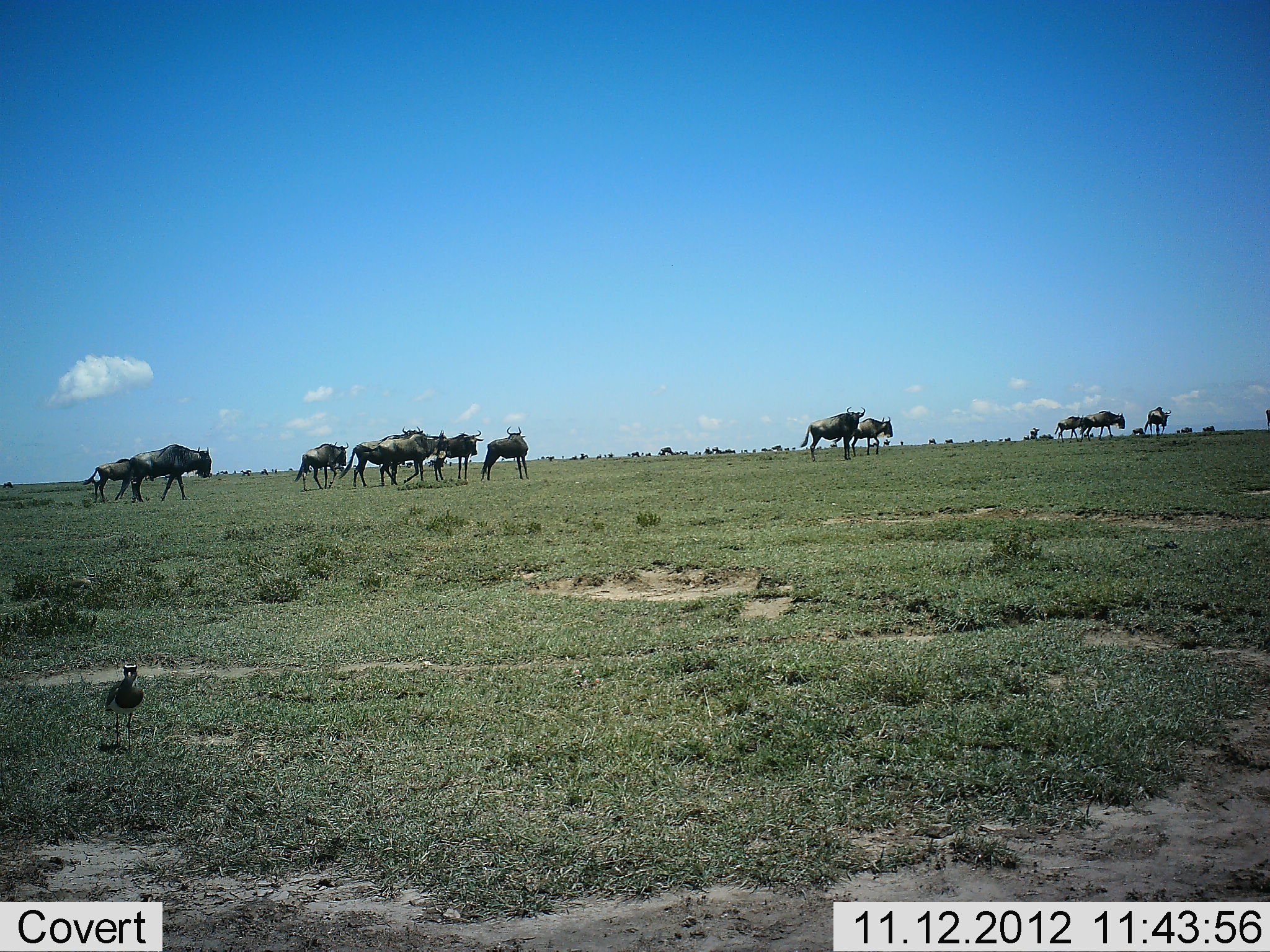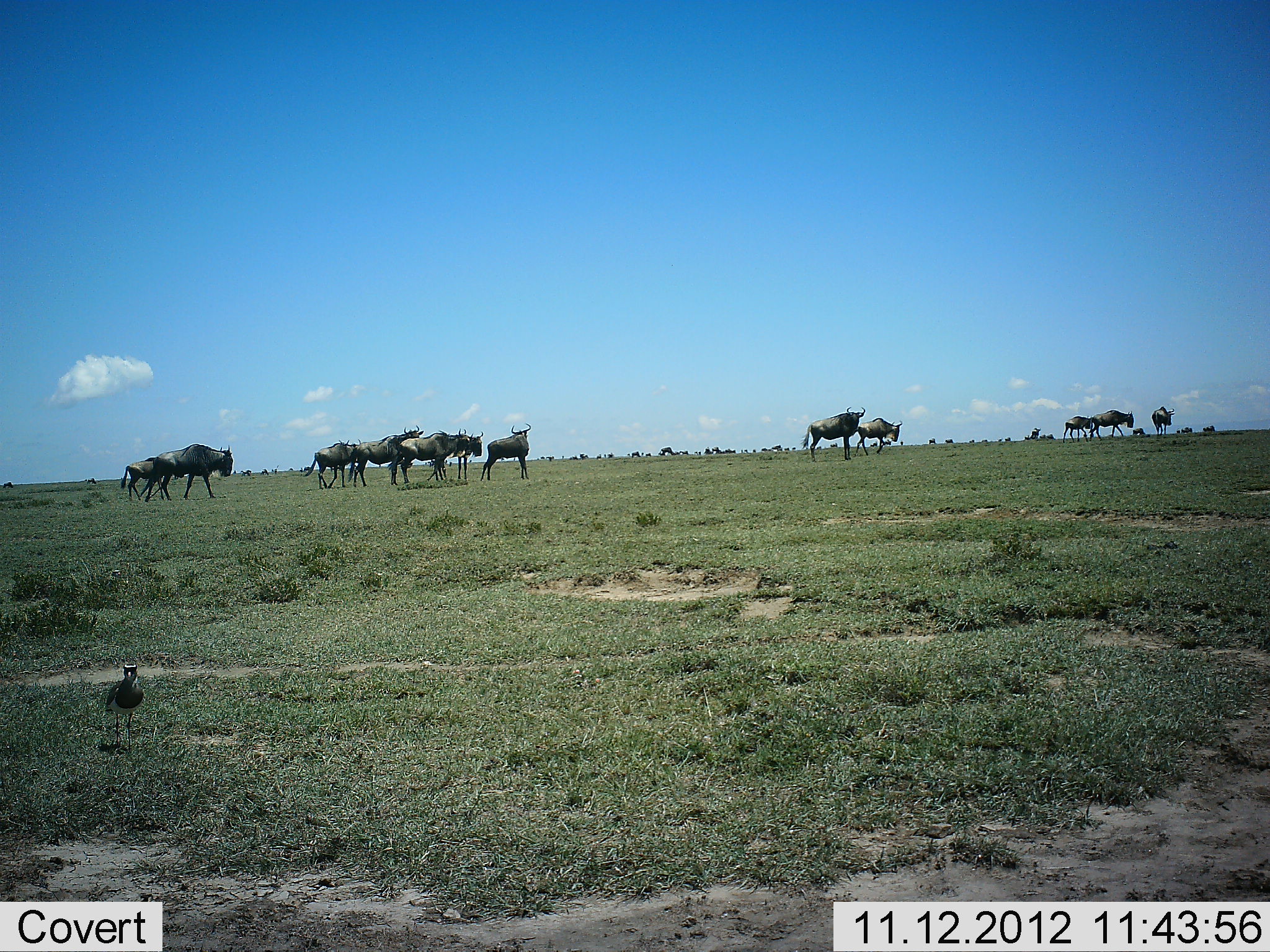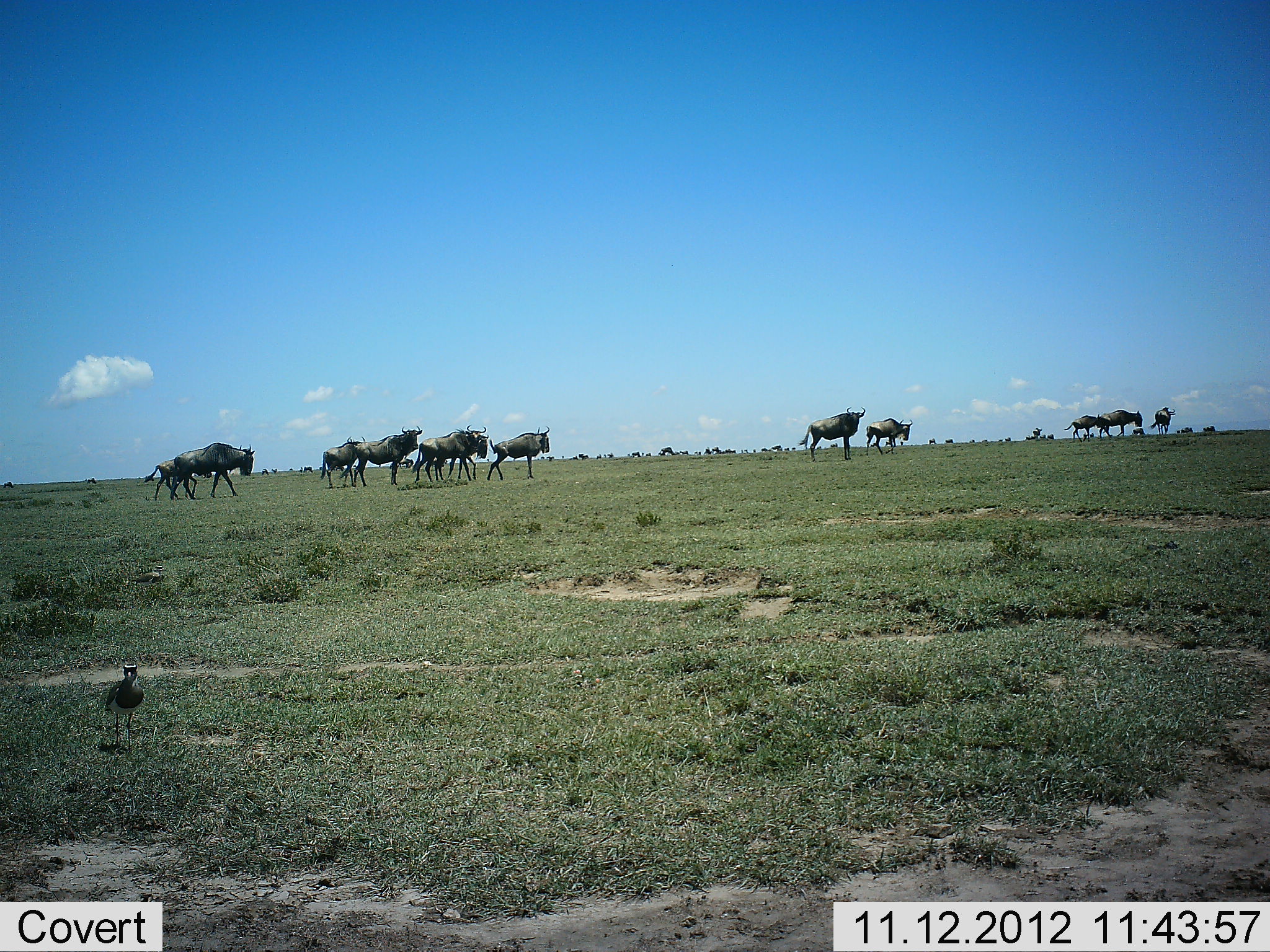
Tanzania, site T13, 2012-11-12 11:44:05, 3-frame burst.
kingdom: Animalia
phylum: Chordata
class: Aves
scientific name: Aves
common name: bird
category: otherbird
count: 1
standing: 100%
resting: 0%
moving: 9%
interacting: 0%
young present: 0%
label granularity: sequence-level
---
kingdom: Animalia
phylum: Chordata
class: Mammalia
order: Artiodactyla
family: Bovidae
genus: Connochaetes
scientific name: Connochaetes taurinus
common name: blue wildebeest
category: wildebeest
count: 11-50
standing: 32%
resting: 0%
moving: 96%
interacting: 0%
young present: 12%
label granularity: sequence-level